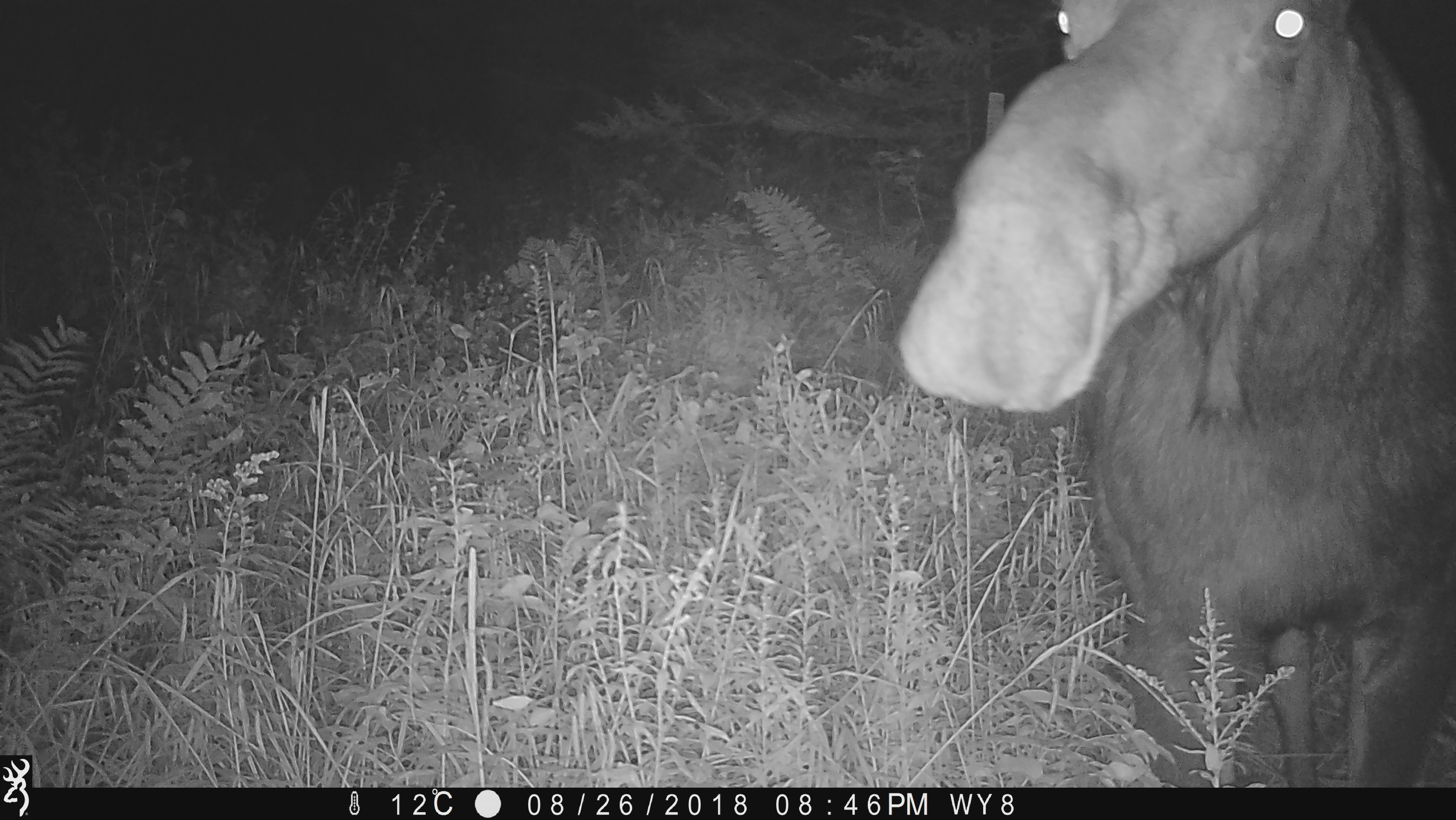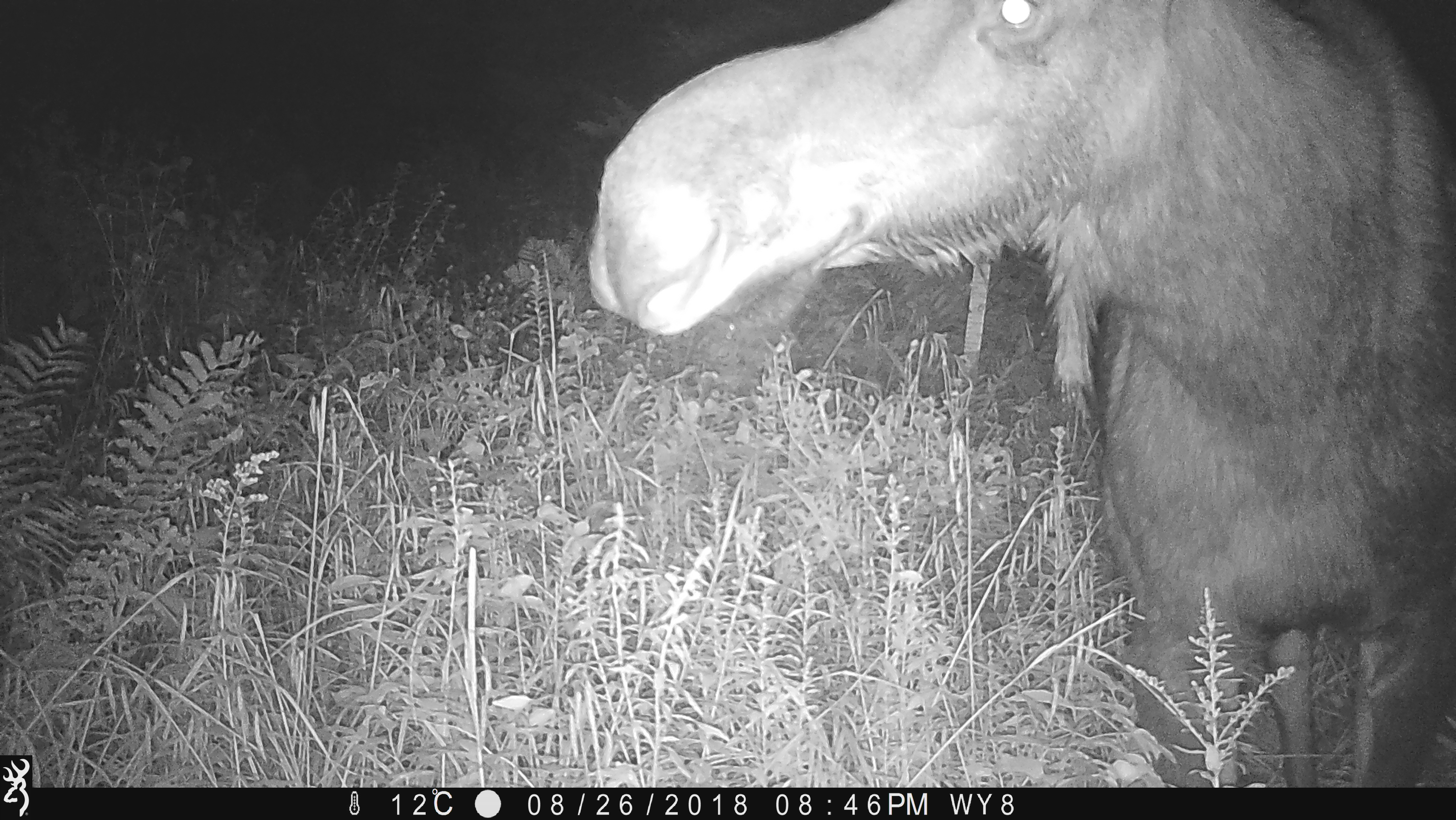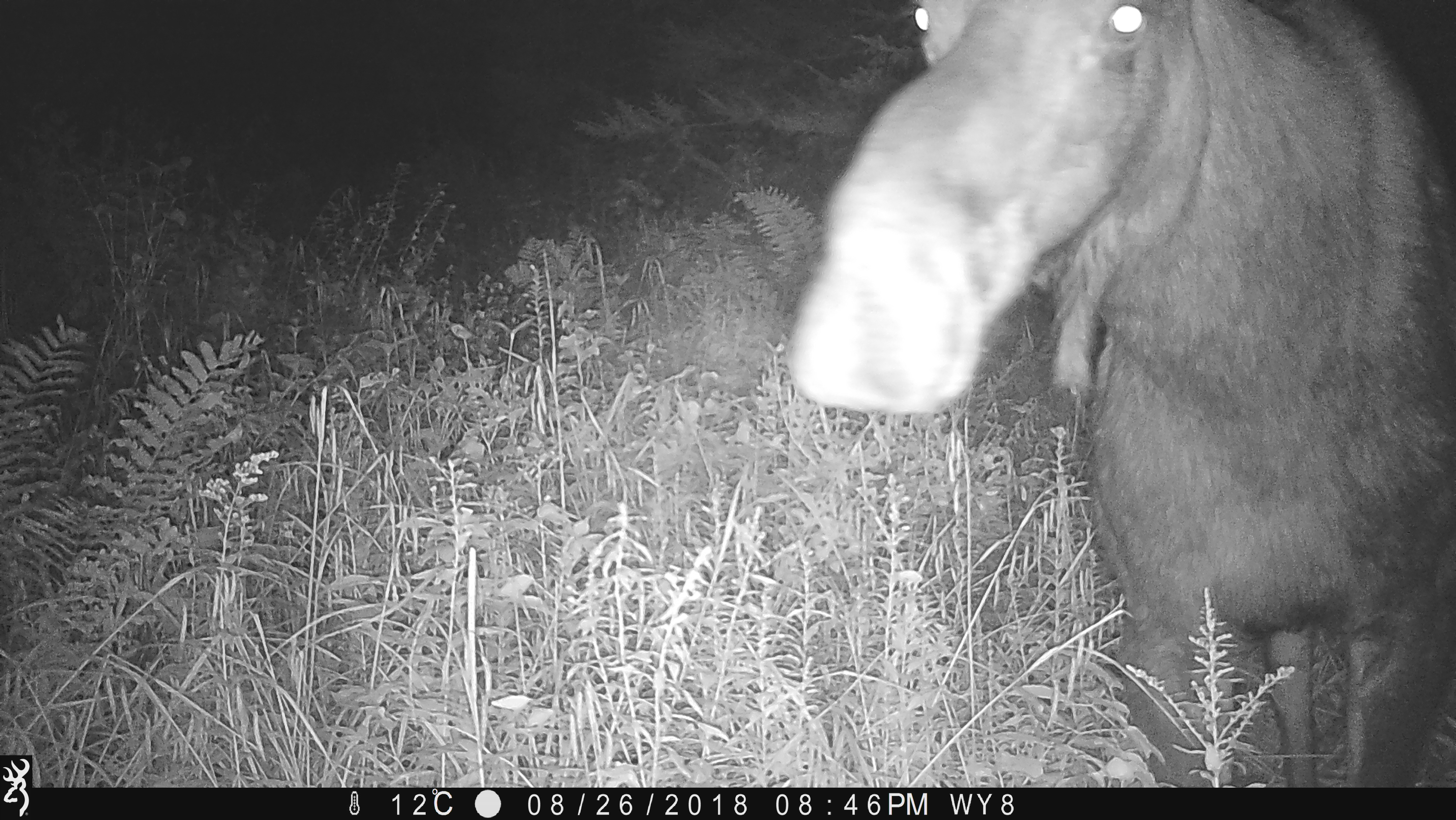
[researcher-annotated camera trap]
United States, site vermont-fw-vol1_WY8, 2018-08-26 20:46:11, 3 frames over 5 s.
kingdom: Animalia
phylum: Chordata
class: Mammalia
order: Artiodactyla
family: Cervidae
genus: Alces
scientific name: Alces alces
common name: moose